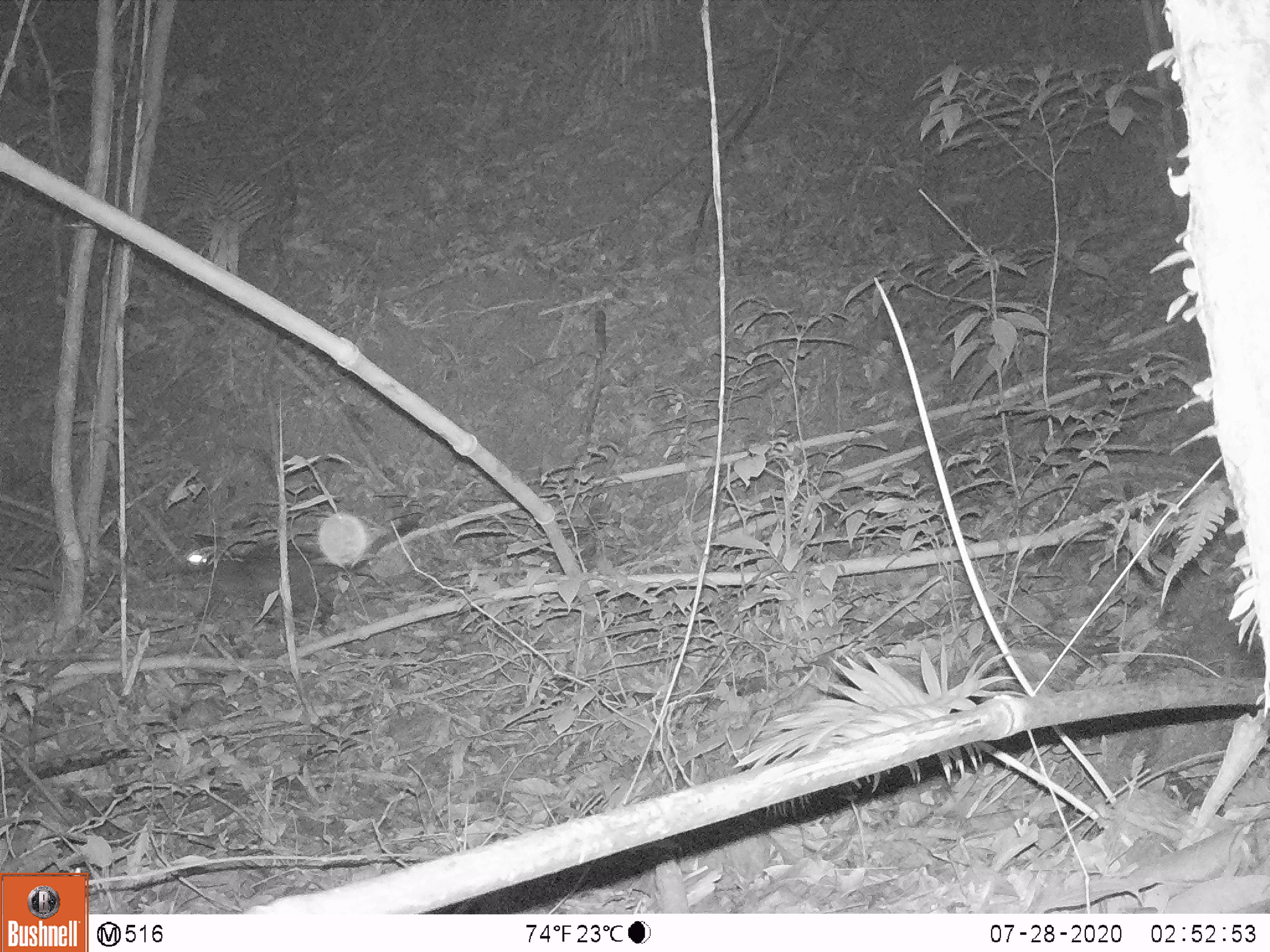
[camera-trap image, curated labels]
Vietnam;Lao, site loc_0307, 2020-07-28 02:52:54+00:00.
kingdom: Animalia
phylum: Chordata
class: Mammalia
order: Carnivora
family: Viverridae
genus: Paradoxurus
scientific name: Paradoxurus hermaphroditus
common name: common palm civet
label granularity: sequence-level